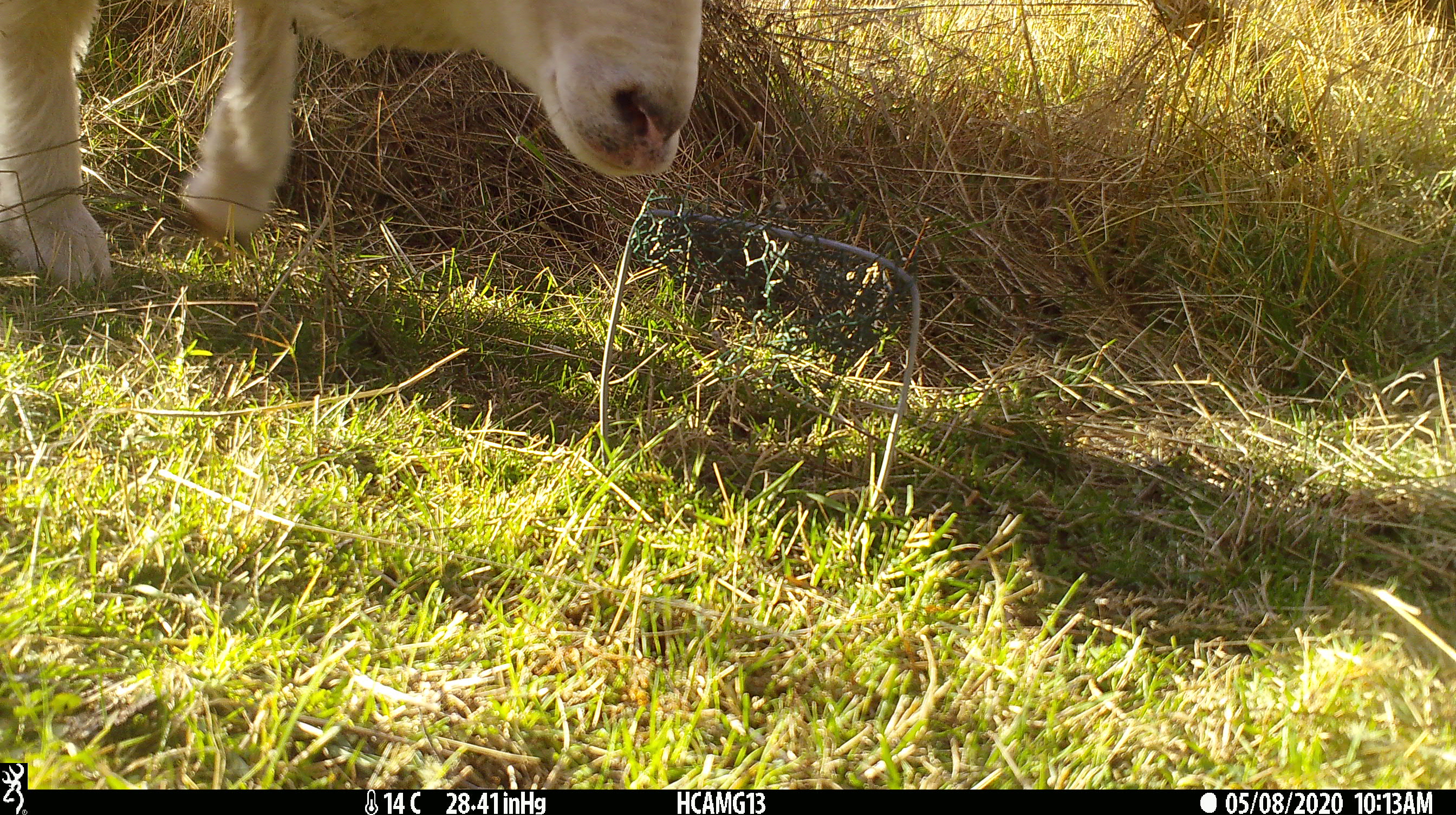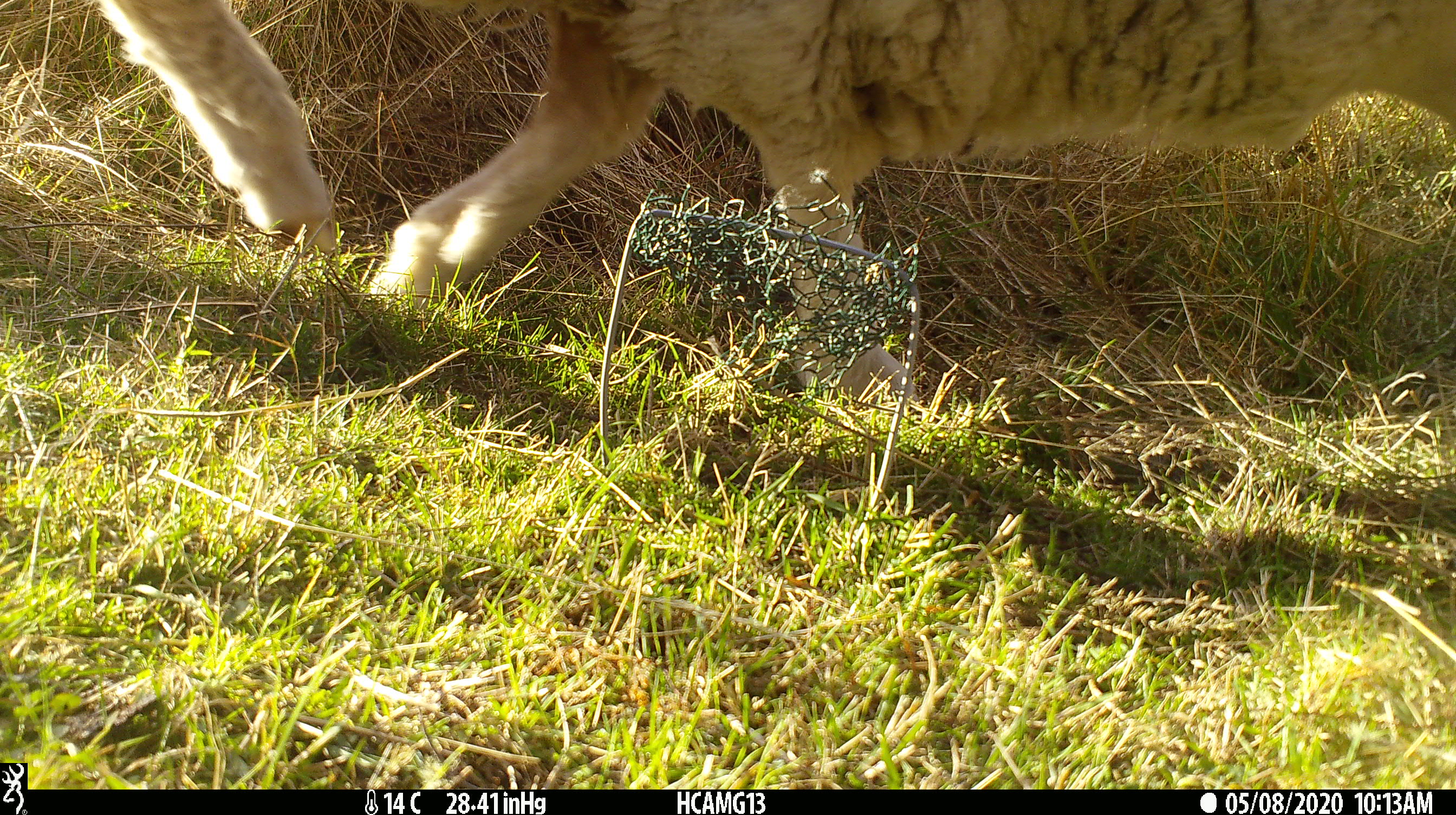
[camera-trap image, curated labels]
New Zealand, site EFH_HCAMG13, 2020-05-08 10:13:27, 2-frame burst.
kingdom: Animalia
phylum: Chordata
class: Mammalia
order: Artiodactyla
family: Bovidae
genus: Ovis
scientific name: Ovis aries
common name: domestic sheep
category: sheep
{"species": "sheep (domestic sheep) (Ovis aries)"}